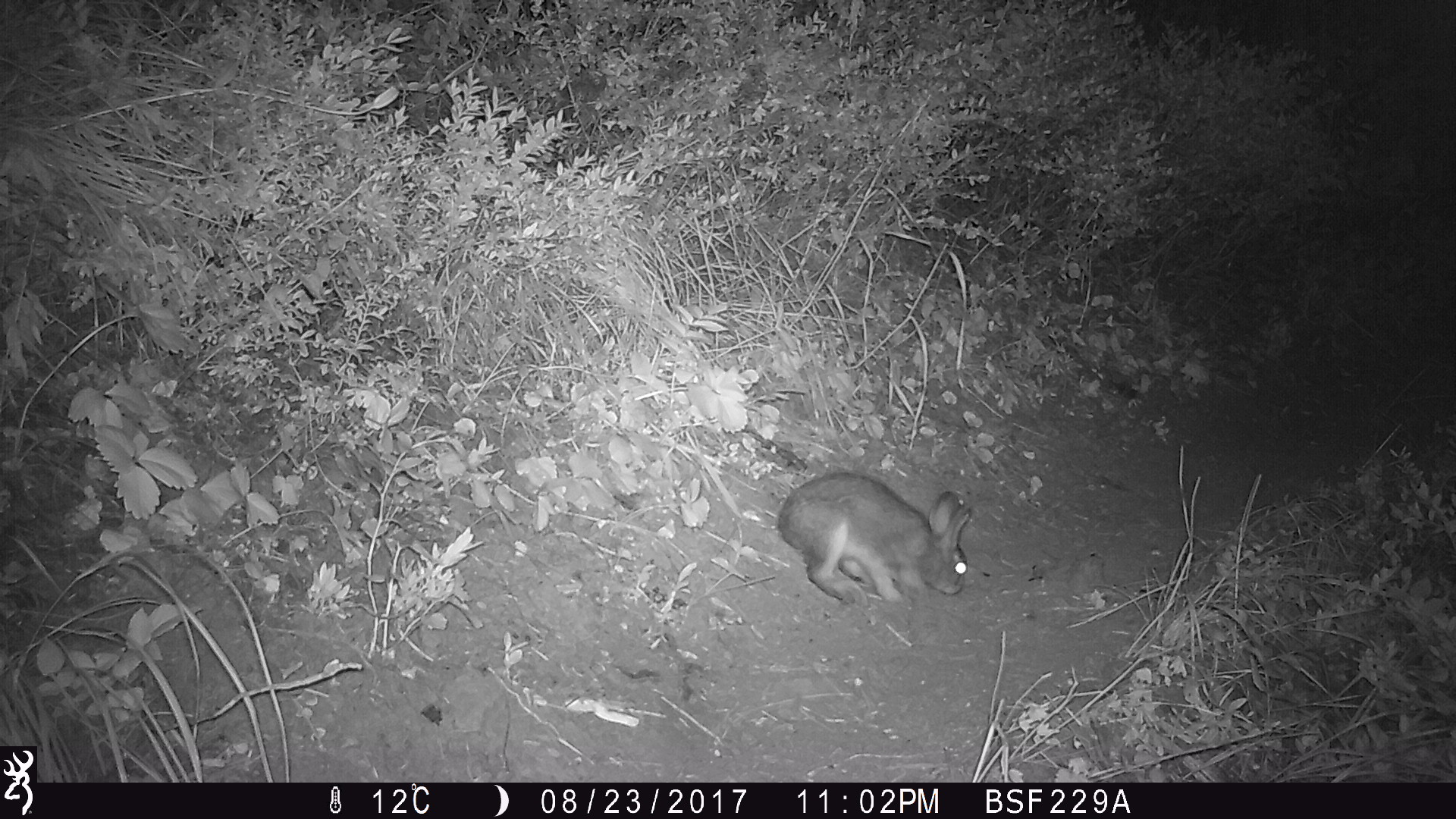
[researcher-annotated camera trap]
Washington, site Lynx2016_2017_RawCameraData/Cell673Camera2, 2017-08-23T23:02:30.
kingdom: Animalia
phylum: Chordata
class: Mammalia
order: Lagomorpha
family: Leporidae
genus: Lepus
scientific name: Lepus americanus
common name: snowshoe hare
Lepus americanus (snowshoe hare). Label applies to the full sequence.